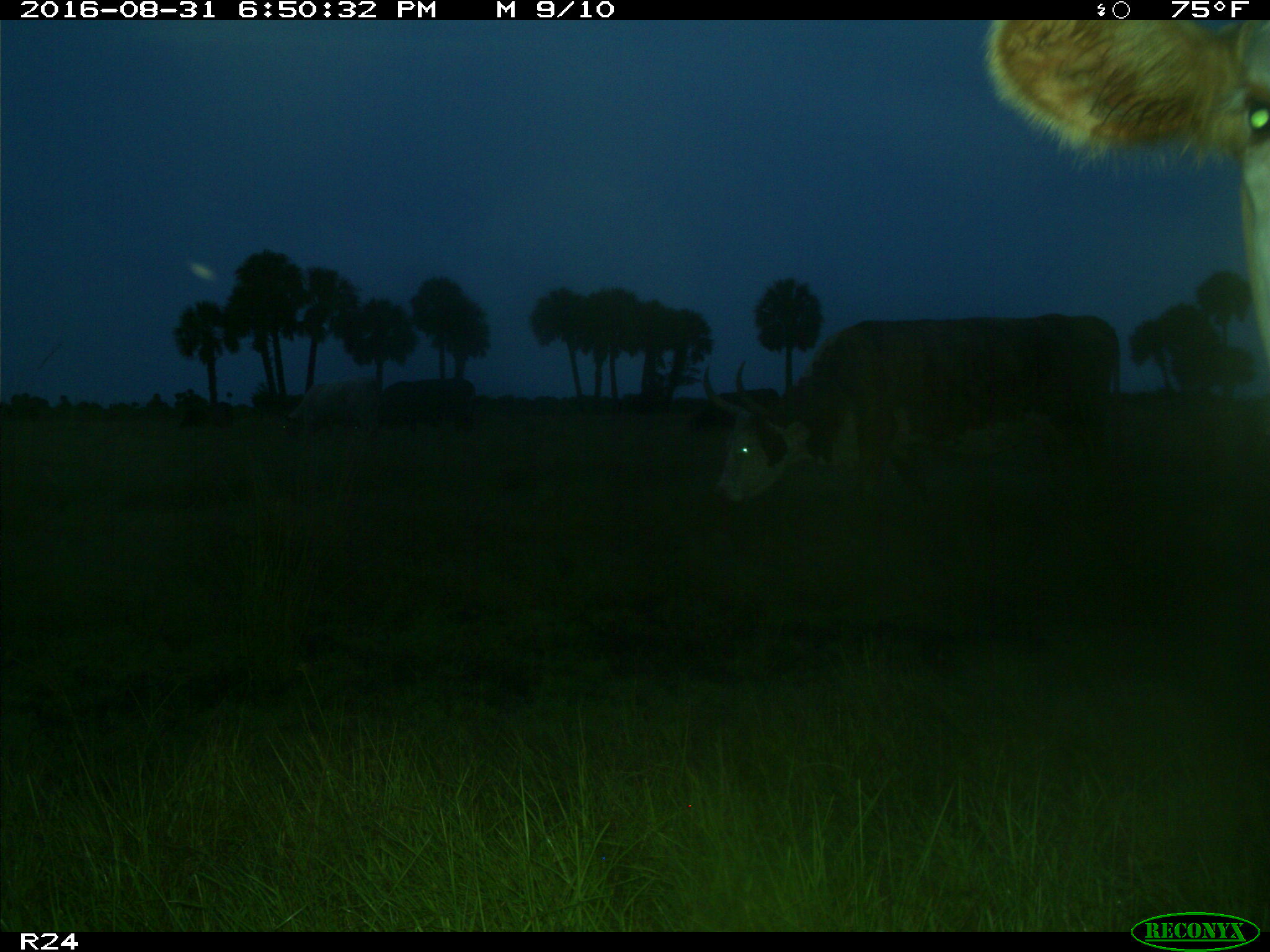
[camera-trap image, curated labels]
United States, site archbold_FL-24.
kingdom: Animalia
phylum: Chordata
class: Mammalia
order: Artiodactyla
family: Bovidae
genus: Bos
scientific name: Bos taurus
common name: domestic cow